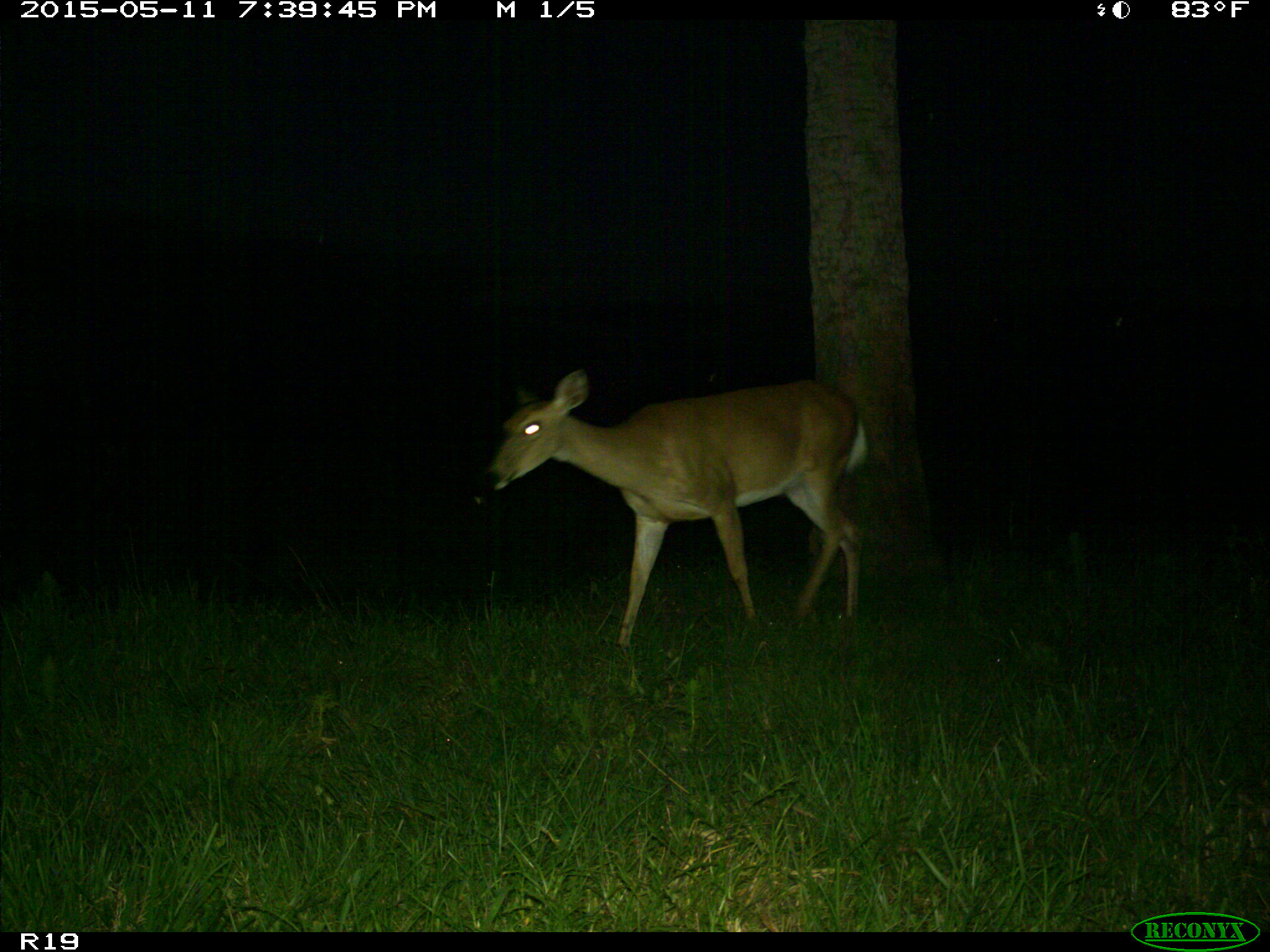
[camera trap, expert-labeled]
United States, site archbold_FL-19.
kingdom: Animalia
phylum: Chordata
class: Mammalia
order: Artiodactyla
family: Cervidae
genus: Odocoileus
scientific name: Odocoileus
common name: deer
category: unidentified deer